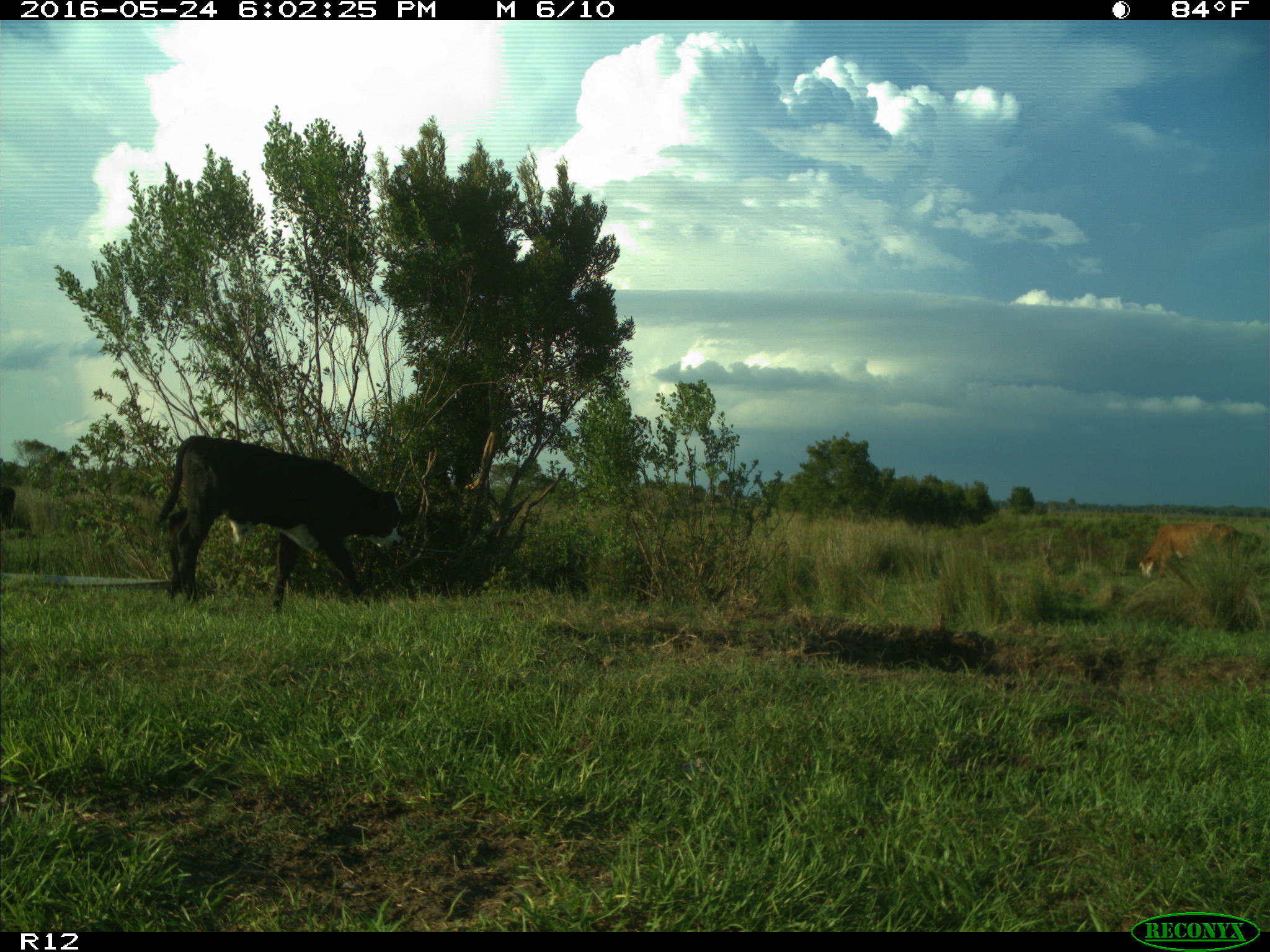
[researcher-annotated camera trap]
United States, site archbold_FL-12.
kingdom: Animalia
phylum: Chordata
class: Mammalia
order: Artiodactyla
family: Bovidae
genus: Bos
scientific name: Bos taurus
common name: domestic cow